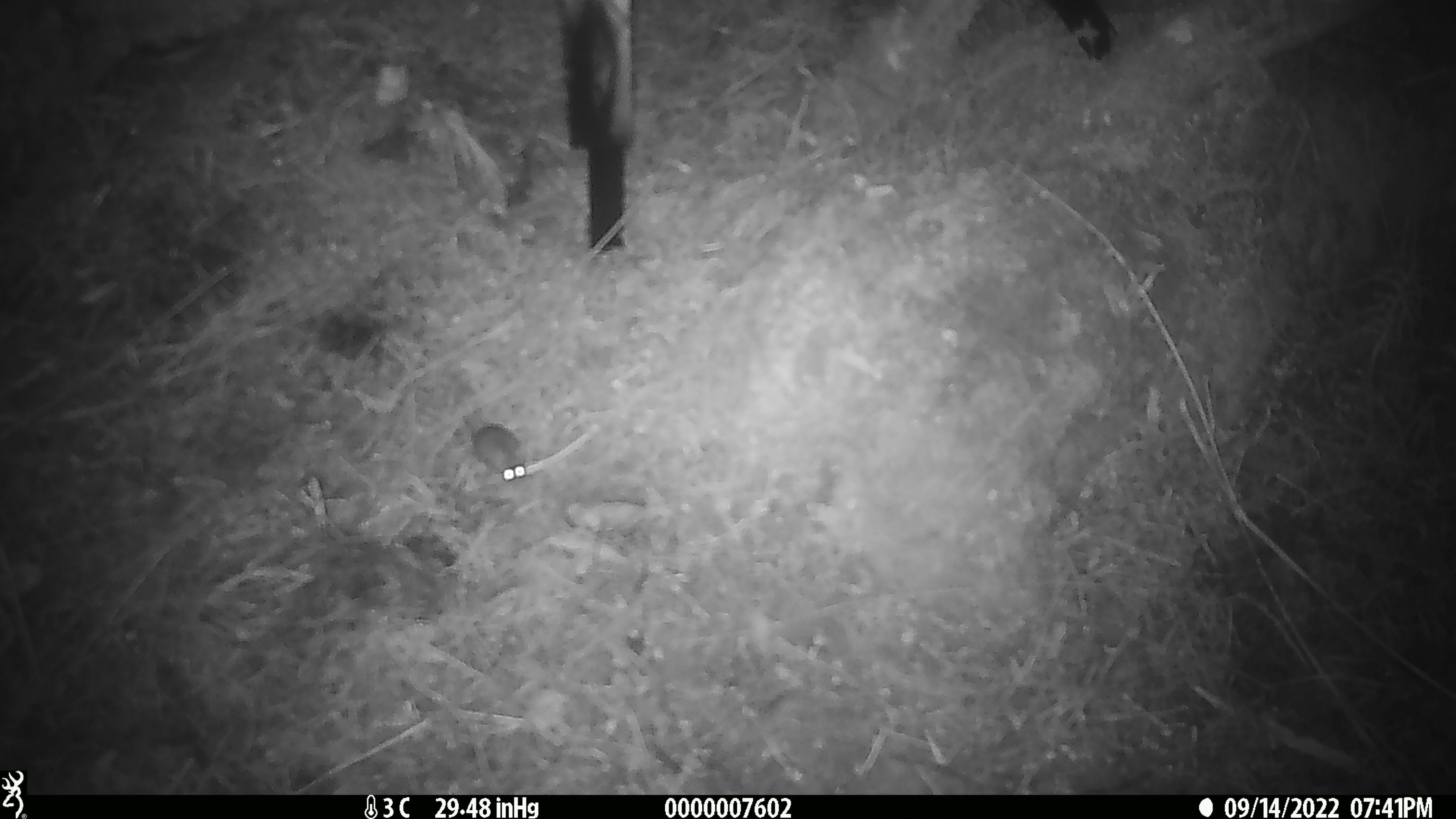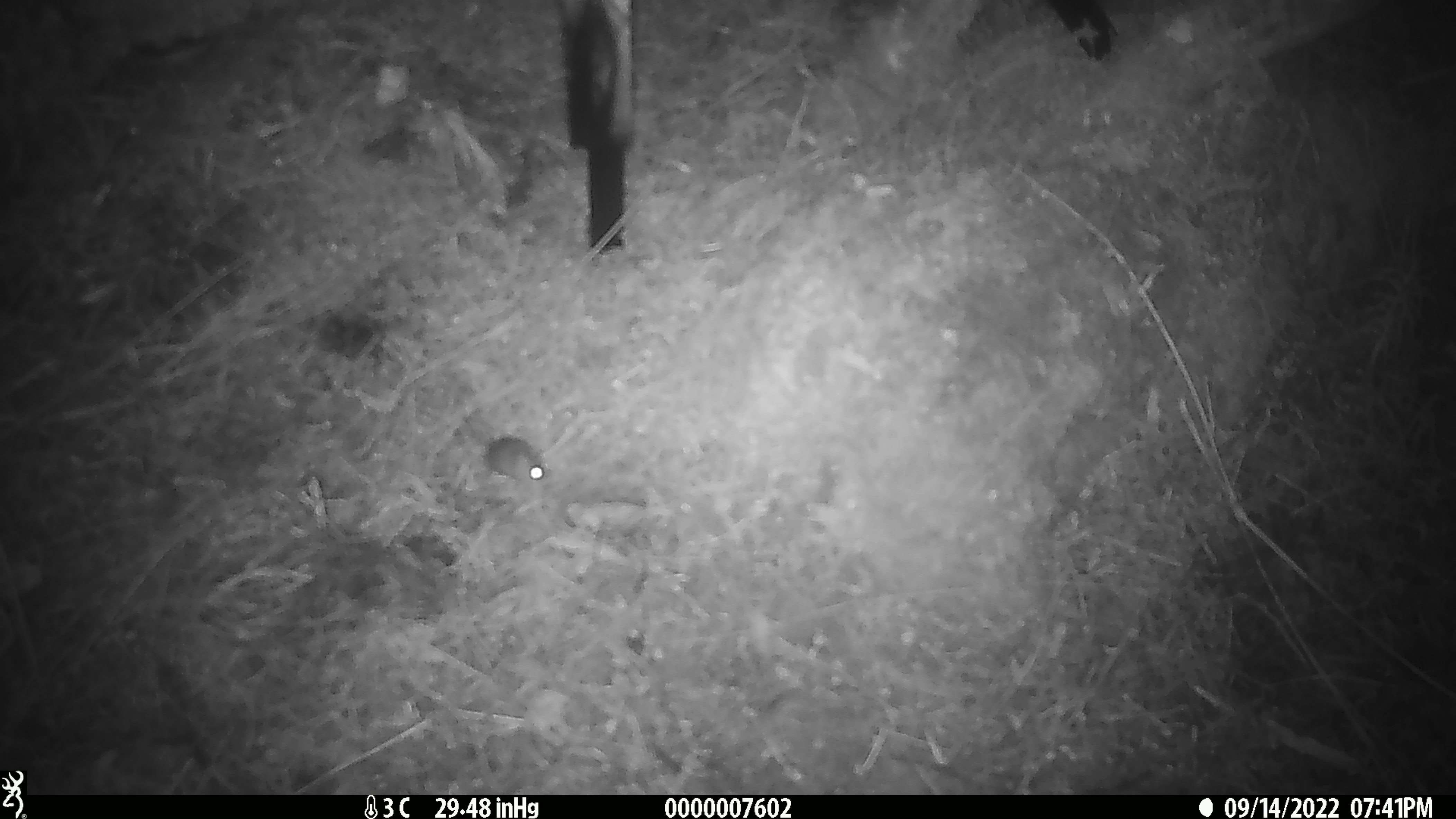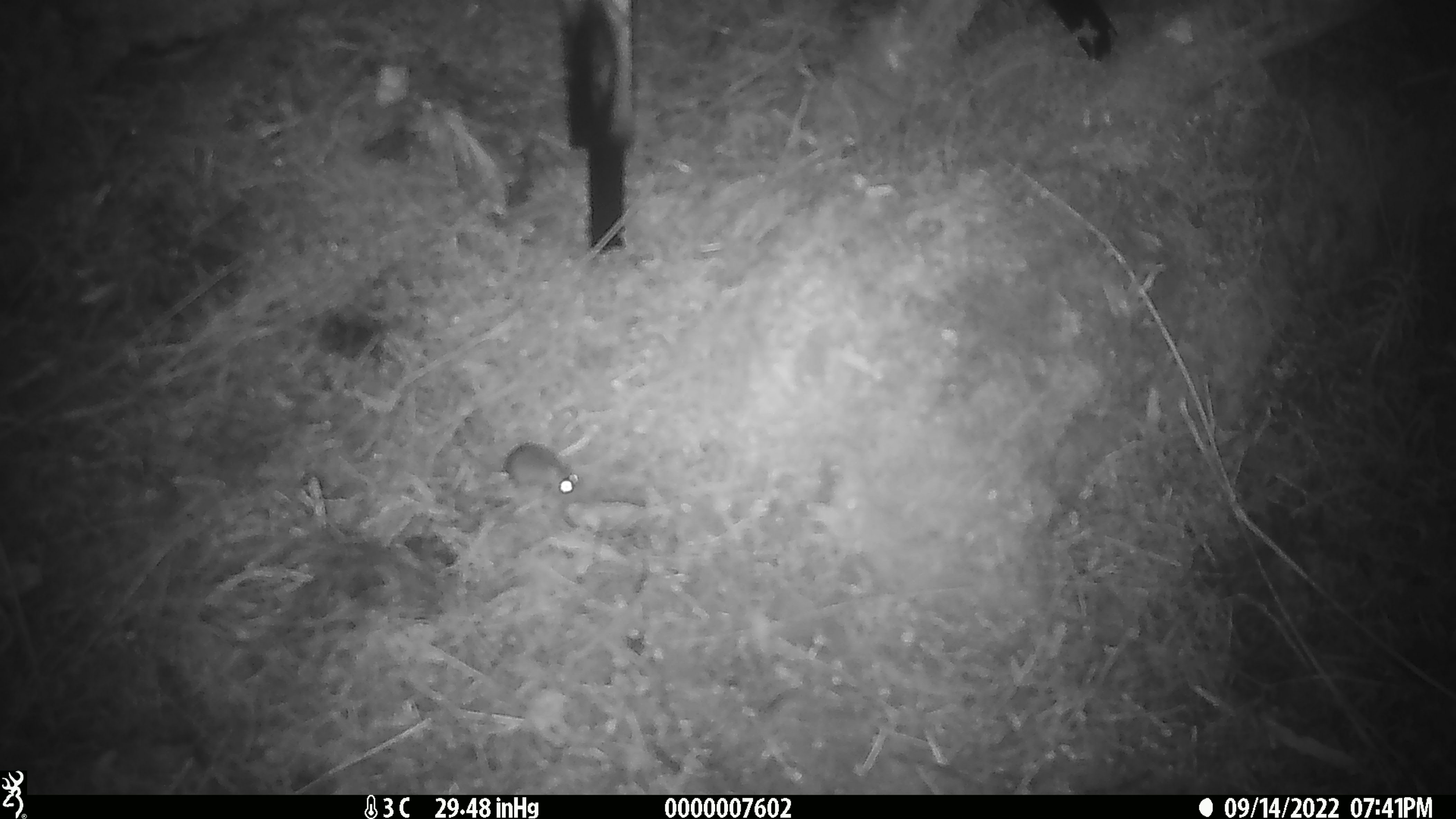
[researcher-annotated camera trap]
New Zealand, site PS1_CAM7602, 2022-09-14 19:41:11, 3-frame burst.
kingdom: Animalia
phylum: Chordata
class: Mammalia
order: Rodentia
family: Muridae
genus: Mus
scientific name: Mus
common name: mouse